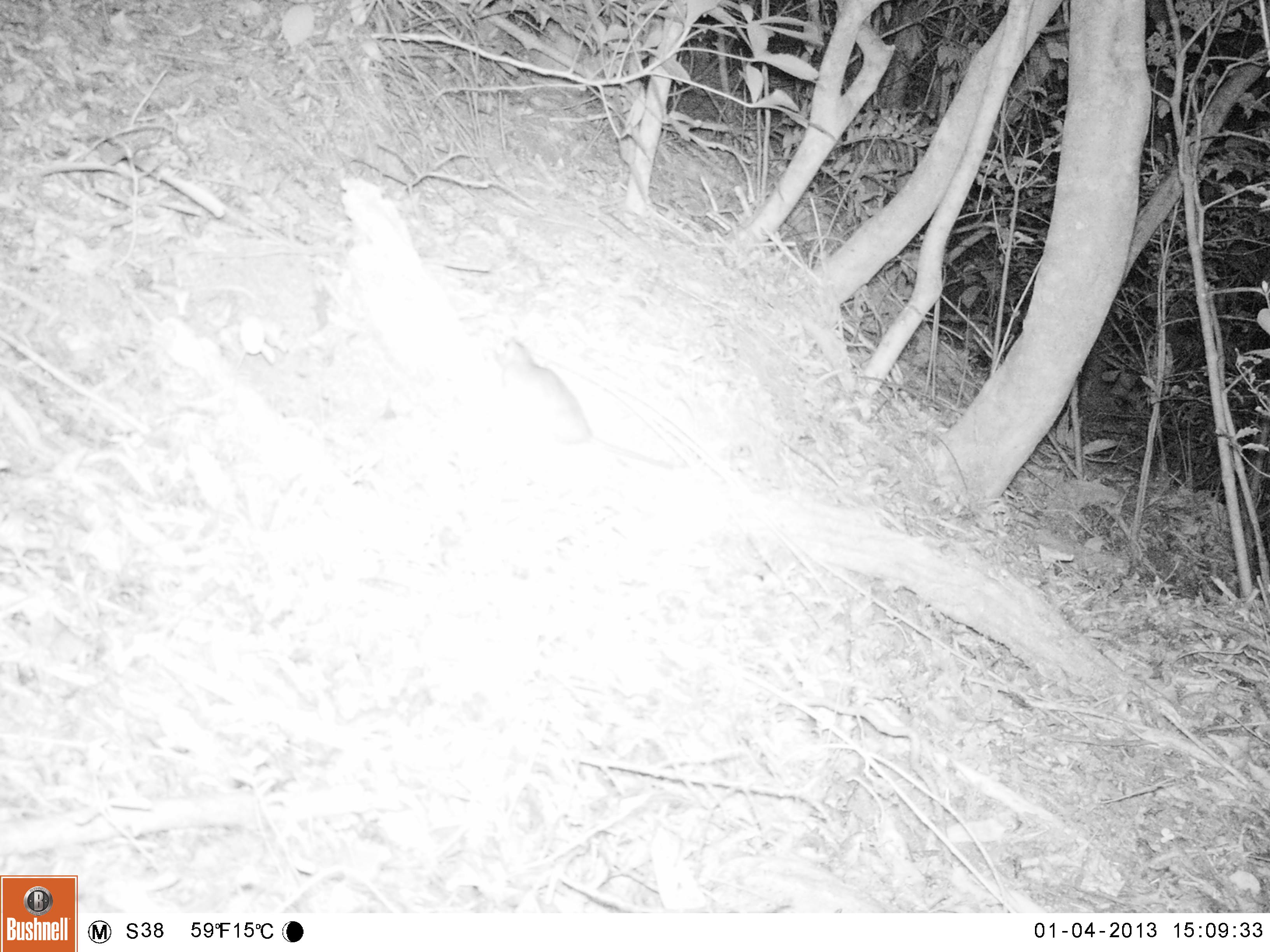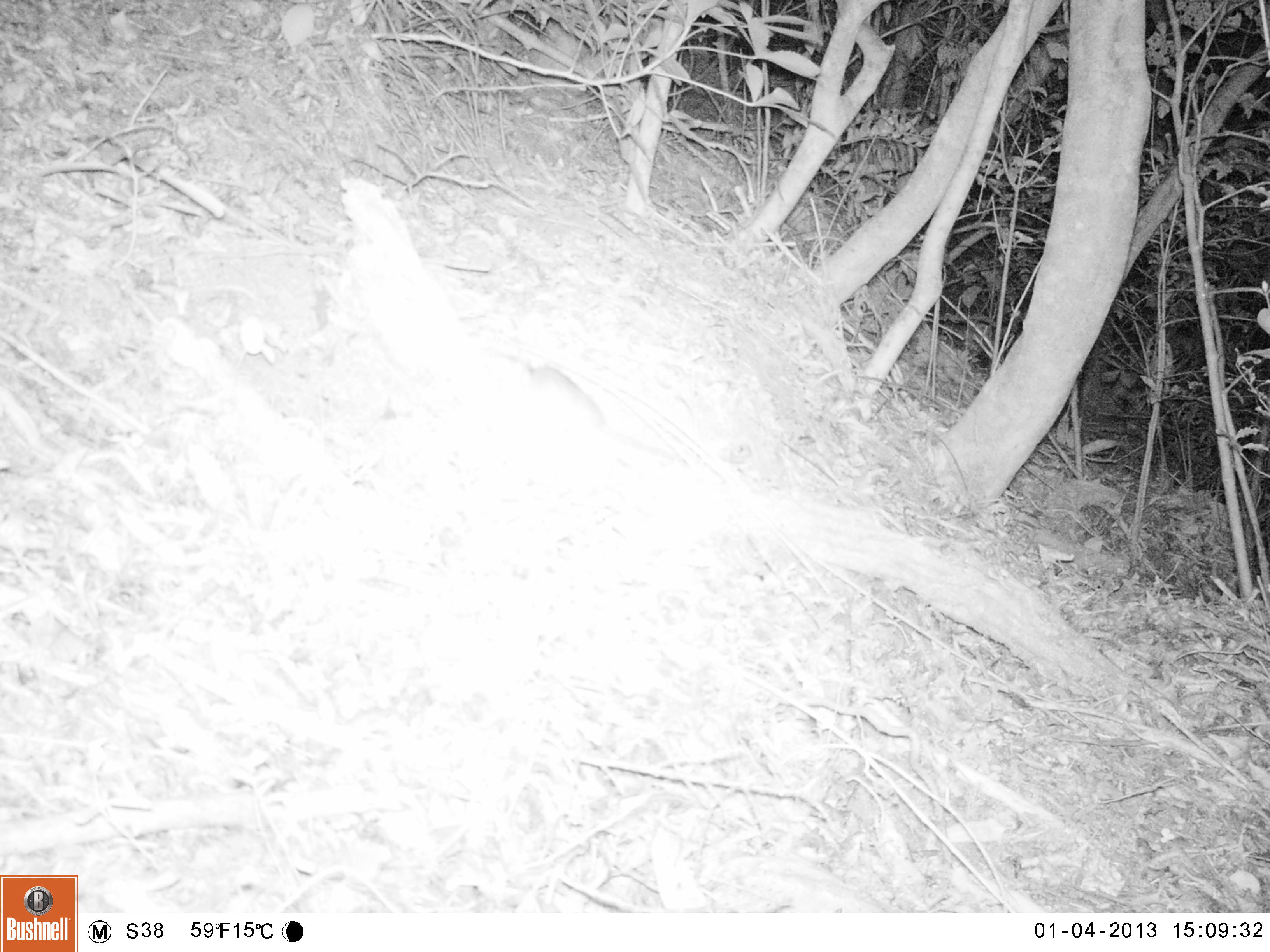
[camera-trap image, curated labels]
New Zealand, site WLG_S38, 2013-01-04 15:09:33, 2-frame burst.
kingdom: Animalia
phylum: Chordata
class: Mammalia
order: Rodentia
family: Muridae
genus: Rattus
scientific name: Rattus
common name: rat